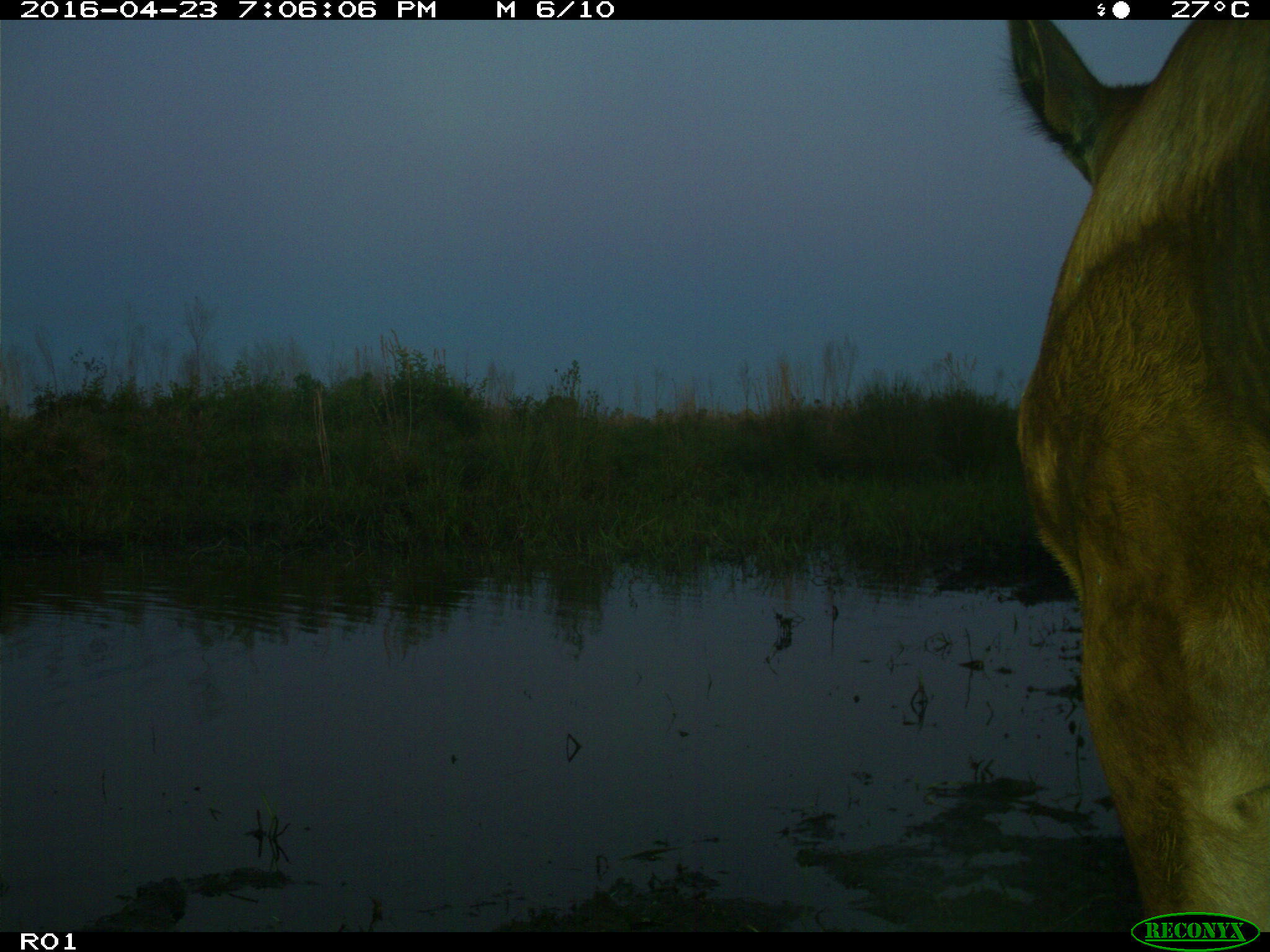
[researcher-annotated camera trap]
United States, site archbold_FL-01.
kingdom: Animalia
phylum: Chordata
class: Mammalia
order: Artiodactyla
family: Bovidae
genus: Bos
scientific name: Bos taurus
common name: domestic cow